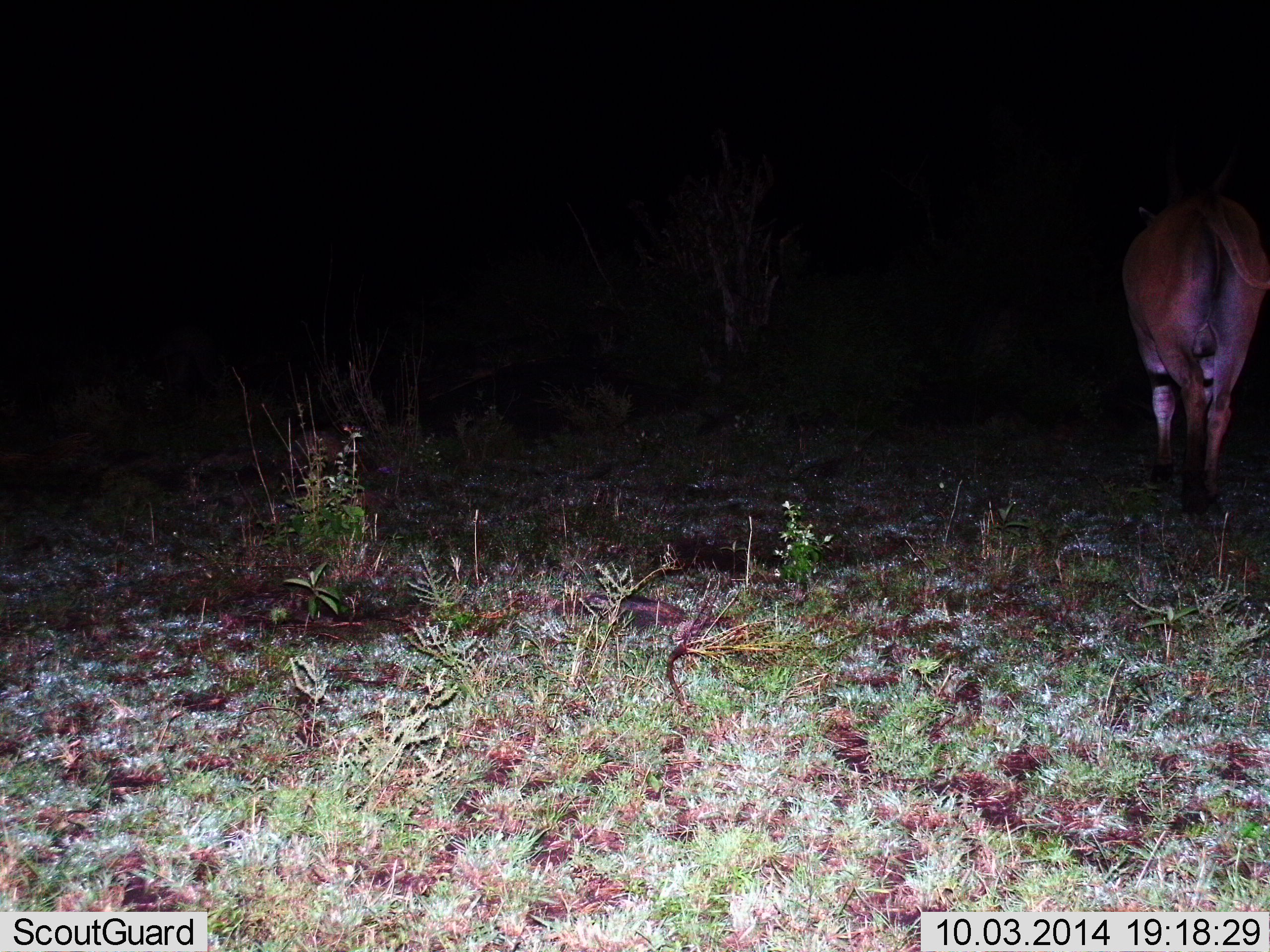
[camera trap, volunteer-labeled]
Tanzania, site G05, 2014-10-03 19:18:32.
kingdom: Animalia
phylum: Chordata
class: Mammalia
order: Artiodactyla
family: Bovidae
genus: Tragelaphus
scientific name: Tragelaphus oryx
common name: eland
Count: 1.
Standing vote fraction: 43%.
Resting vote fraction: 0%.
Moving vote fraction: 57%.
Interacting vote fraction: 0%.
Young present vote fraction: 0%.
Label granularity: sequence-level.